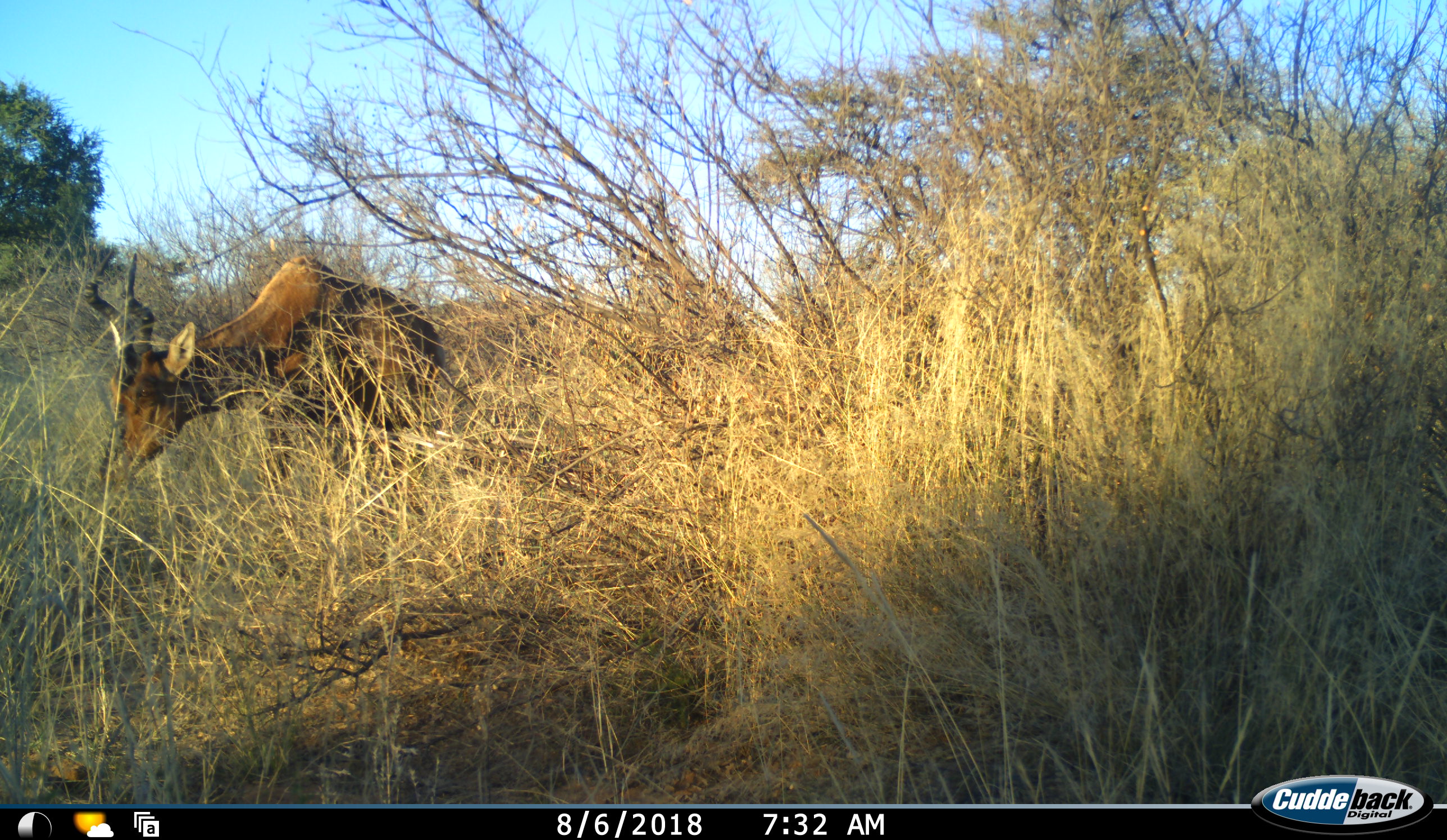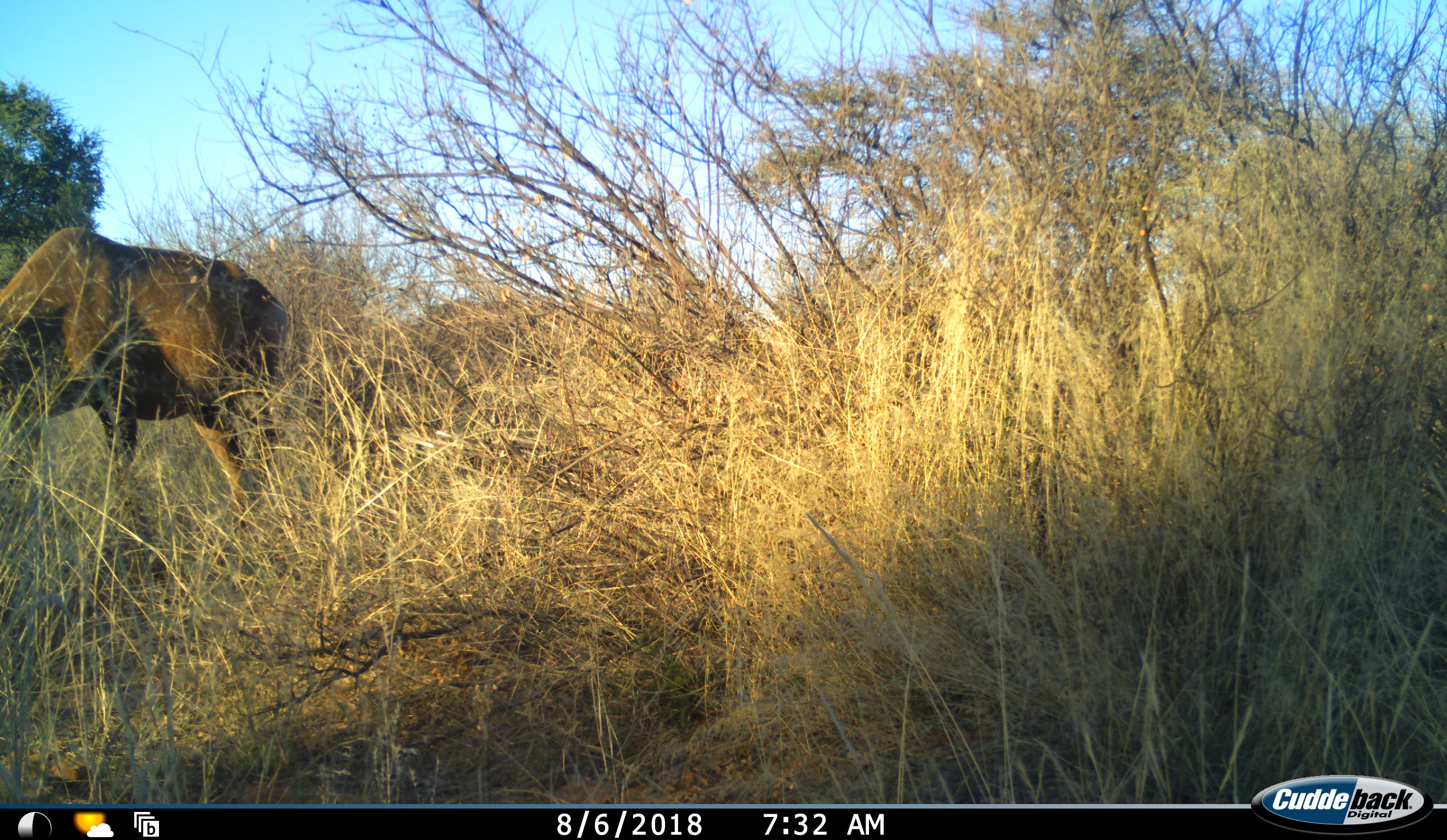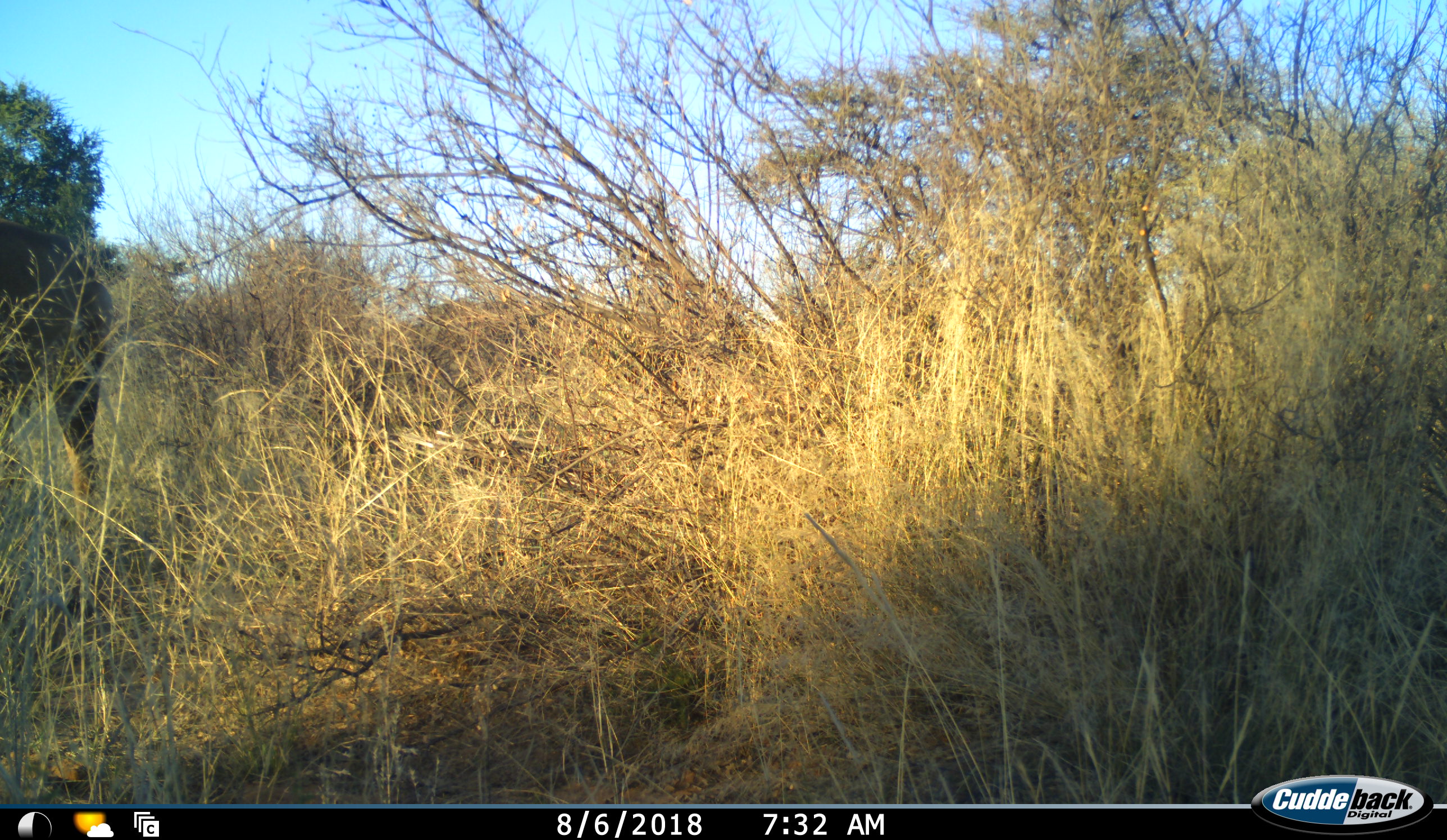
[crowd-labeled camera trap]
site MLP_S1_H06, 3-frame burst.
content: unidentified animal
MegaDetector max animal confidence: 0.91